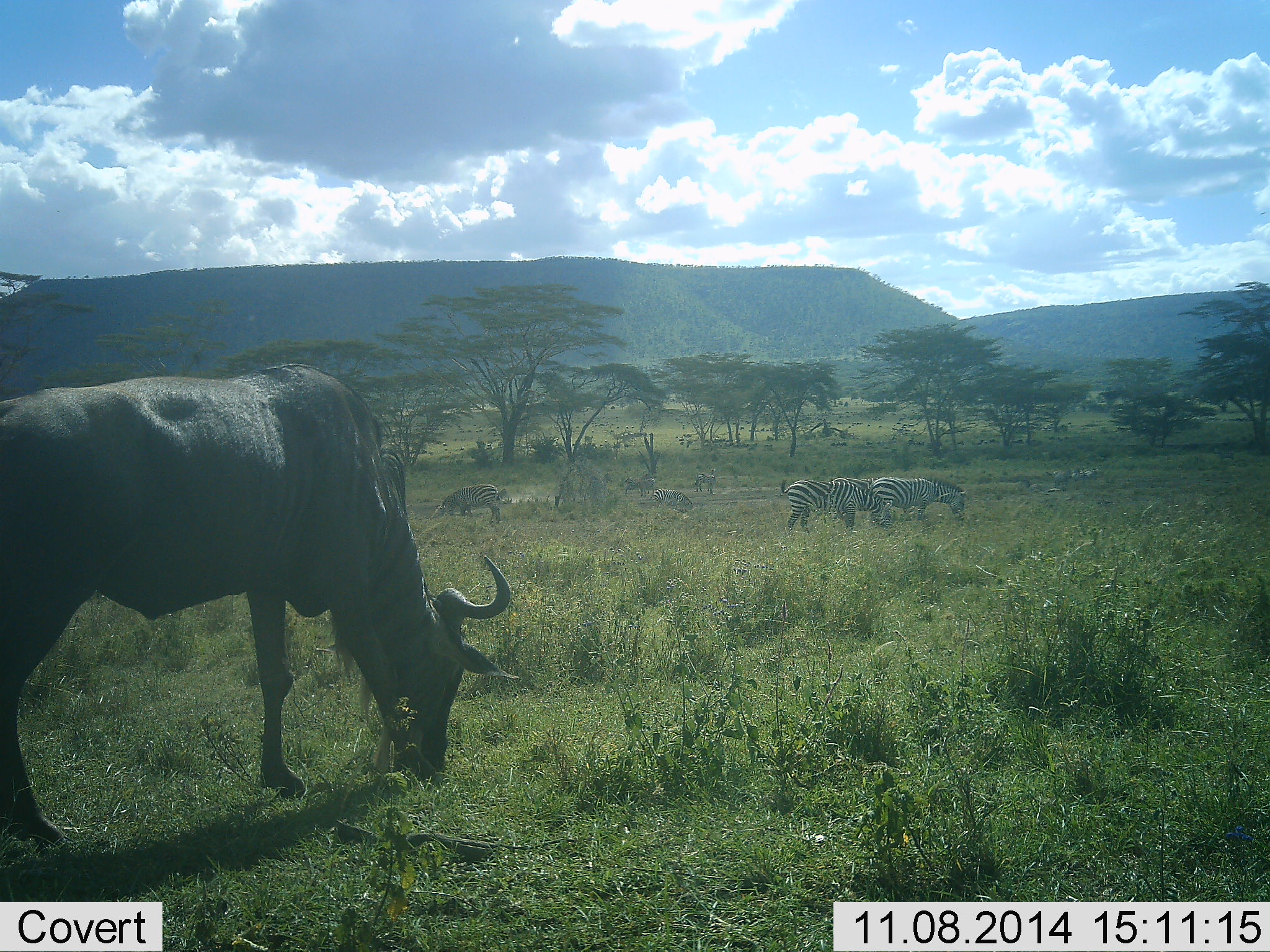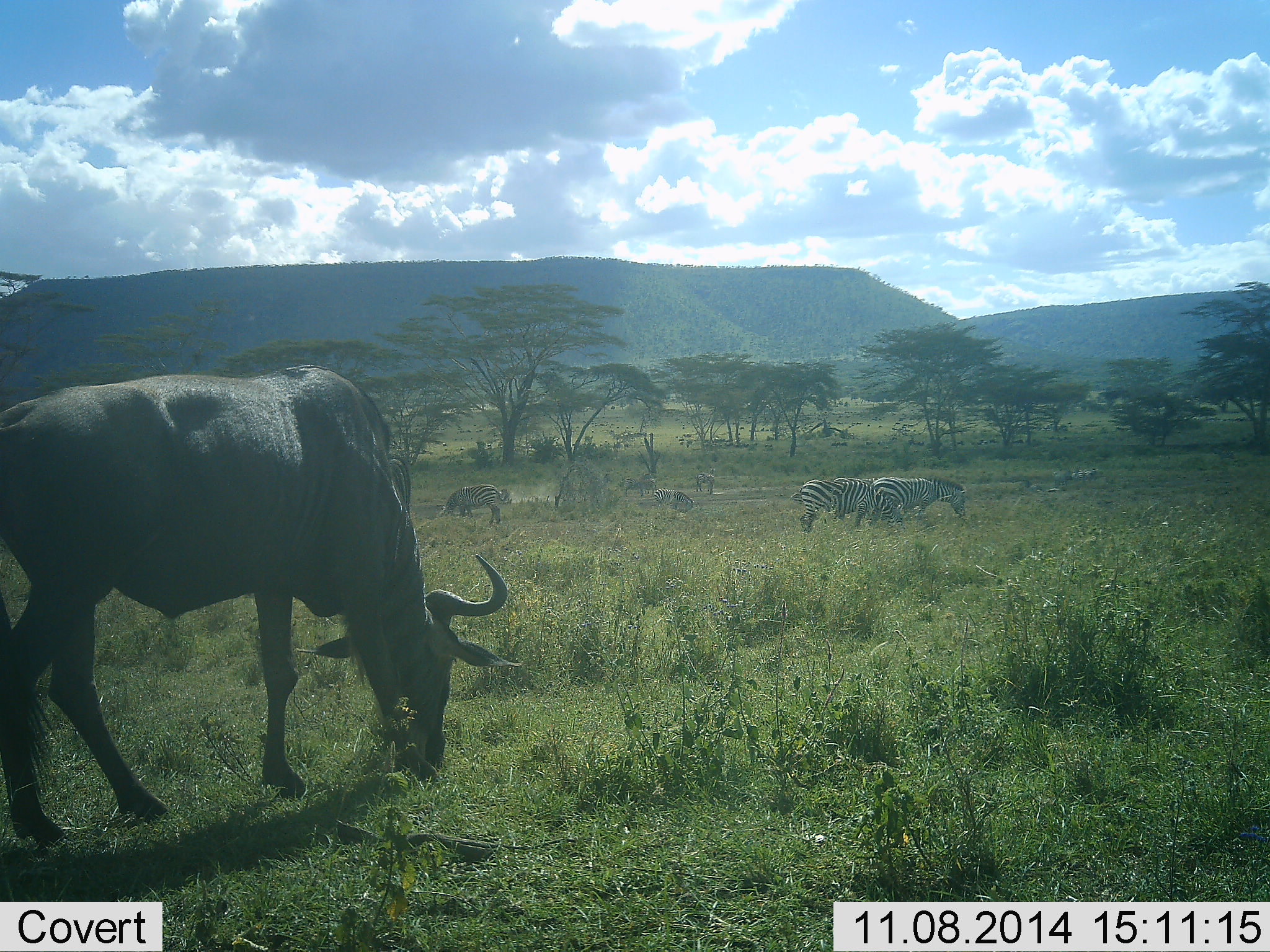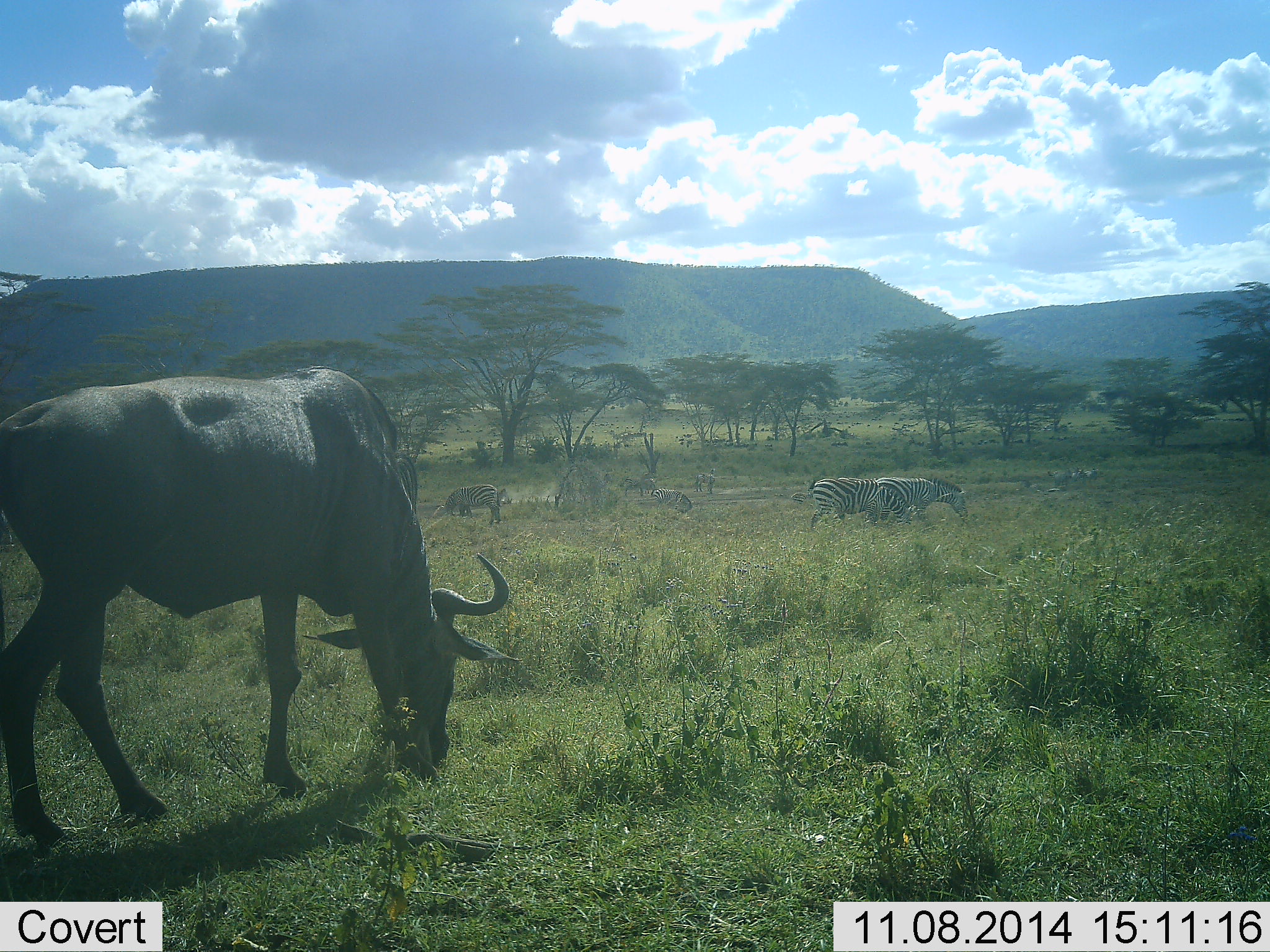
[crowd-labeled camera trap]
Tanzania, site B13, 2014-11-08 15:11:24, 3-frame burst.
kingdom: Animalia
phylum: Chordata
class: Mammalia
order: Artiodactyla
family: Bovidae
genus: Connochaetes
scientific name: Connochaetes taurinus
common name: blue wildebeest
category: wildebeest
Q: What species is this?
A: Wildebeest (blue wildebeest) (Connochaetes taurinus).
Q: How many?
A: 1.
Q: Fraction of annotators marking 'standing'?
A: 18%.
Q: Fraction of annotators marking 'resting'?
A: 0%.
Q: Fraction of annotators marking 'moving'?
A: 0%.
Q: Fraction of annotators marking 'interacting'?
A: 0%.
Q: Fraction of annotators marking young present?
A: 0%.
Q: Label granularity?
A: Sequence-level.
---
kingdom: Animalia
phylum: Chordata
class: Mammalia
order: Perissodactyla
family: Equidae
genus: Equus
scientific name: Equus quagga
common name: plains zebra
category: zebra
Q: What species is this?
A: Zebra (plains zebra) (Equus quagga).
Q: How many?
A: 4.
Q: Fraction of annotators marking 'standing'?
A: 45%.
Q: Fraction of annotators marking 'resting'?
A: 9%.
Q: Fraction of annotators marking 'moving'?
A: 45%.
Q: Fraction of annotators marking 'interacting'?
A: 9%.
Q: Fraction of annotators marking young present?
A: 0%.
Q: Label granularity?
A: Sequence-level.